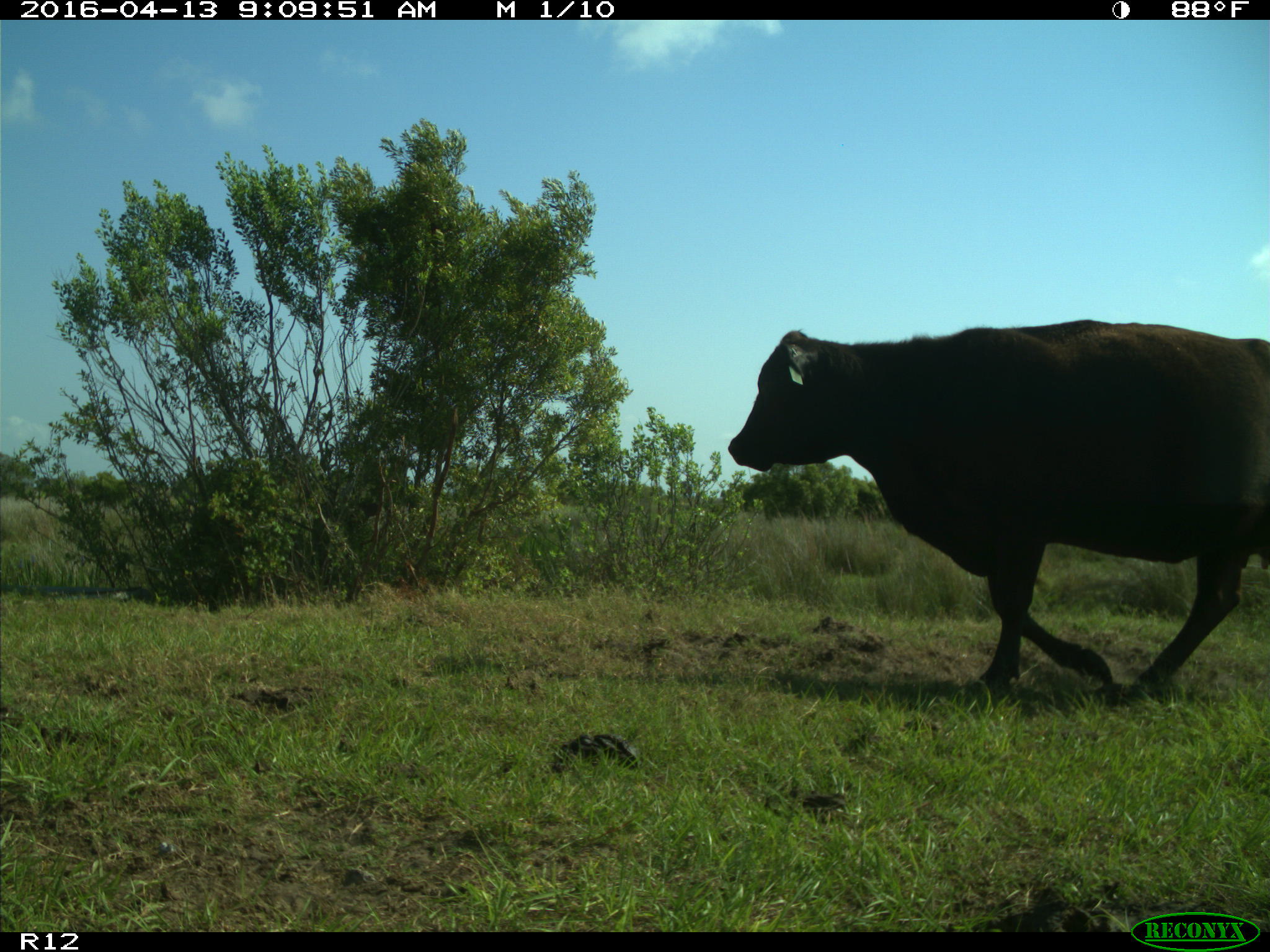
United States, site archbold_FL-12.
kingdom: Animalia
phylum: Chordata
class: Mammalia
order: Artiodactyla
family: Bovidae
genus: Bos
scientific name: Bos taurus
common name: domestic cow